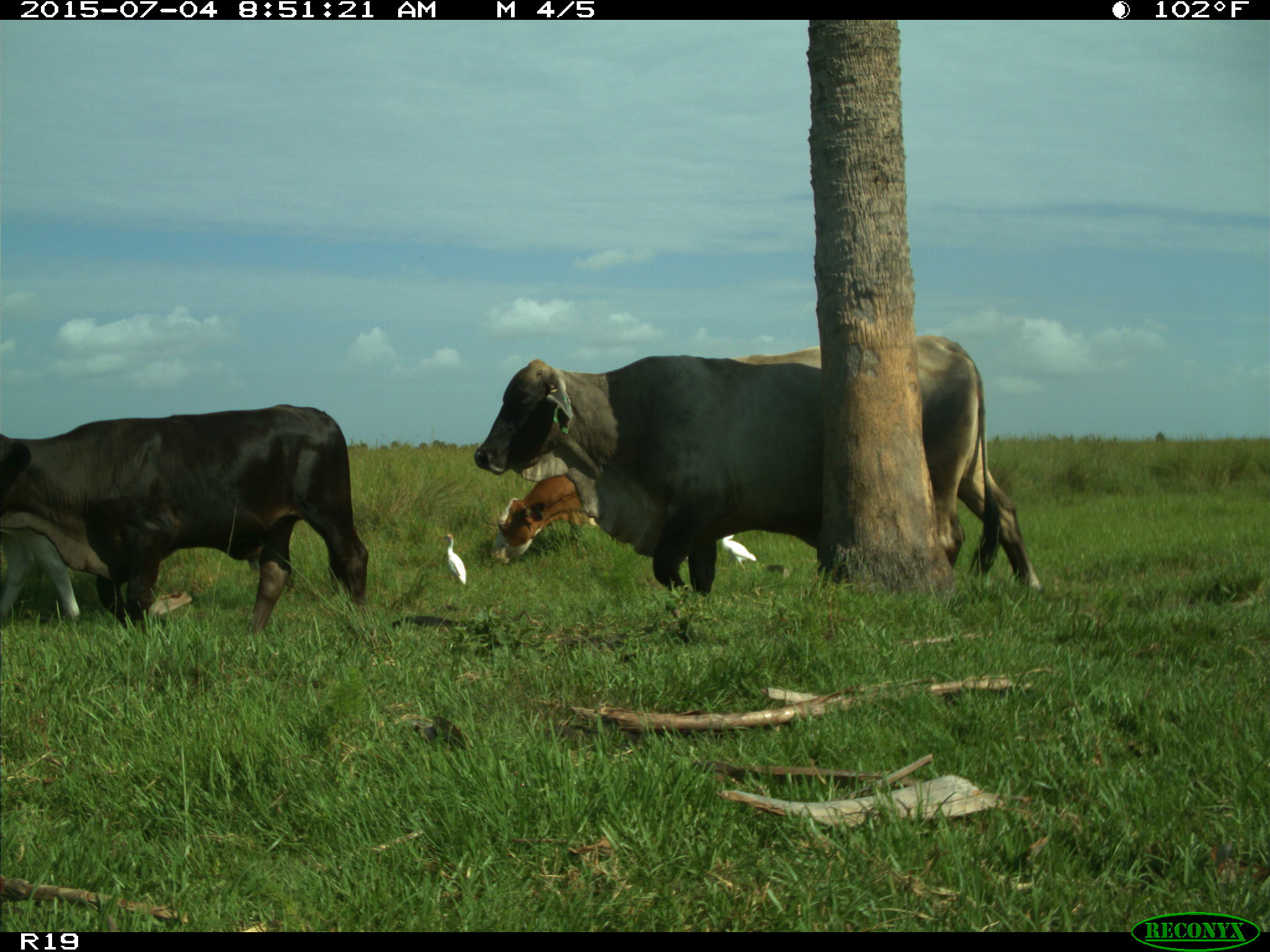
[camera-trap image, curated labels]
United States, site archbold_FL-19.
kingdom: Animalia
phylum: Chordata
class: Mammalia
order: Artiodactyla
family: Bovidae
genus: Bos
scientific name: Bos taurus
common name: domestic cow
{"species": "Bos taurus (domestic cow)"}